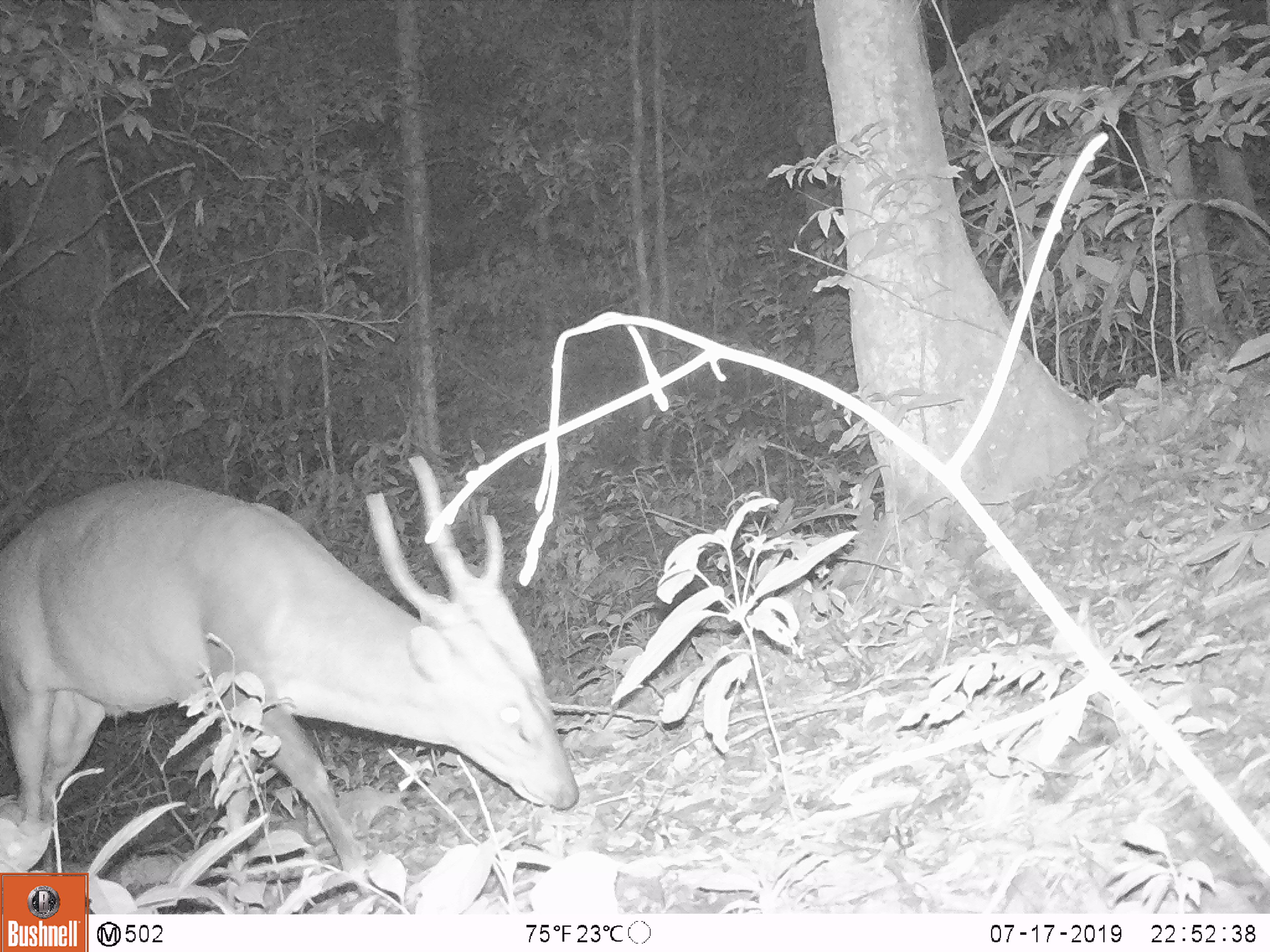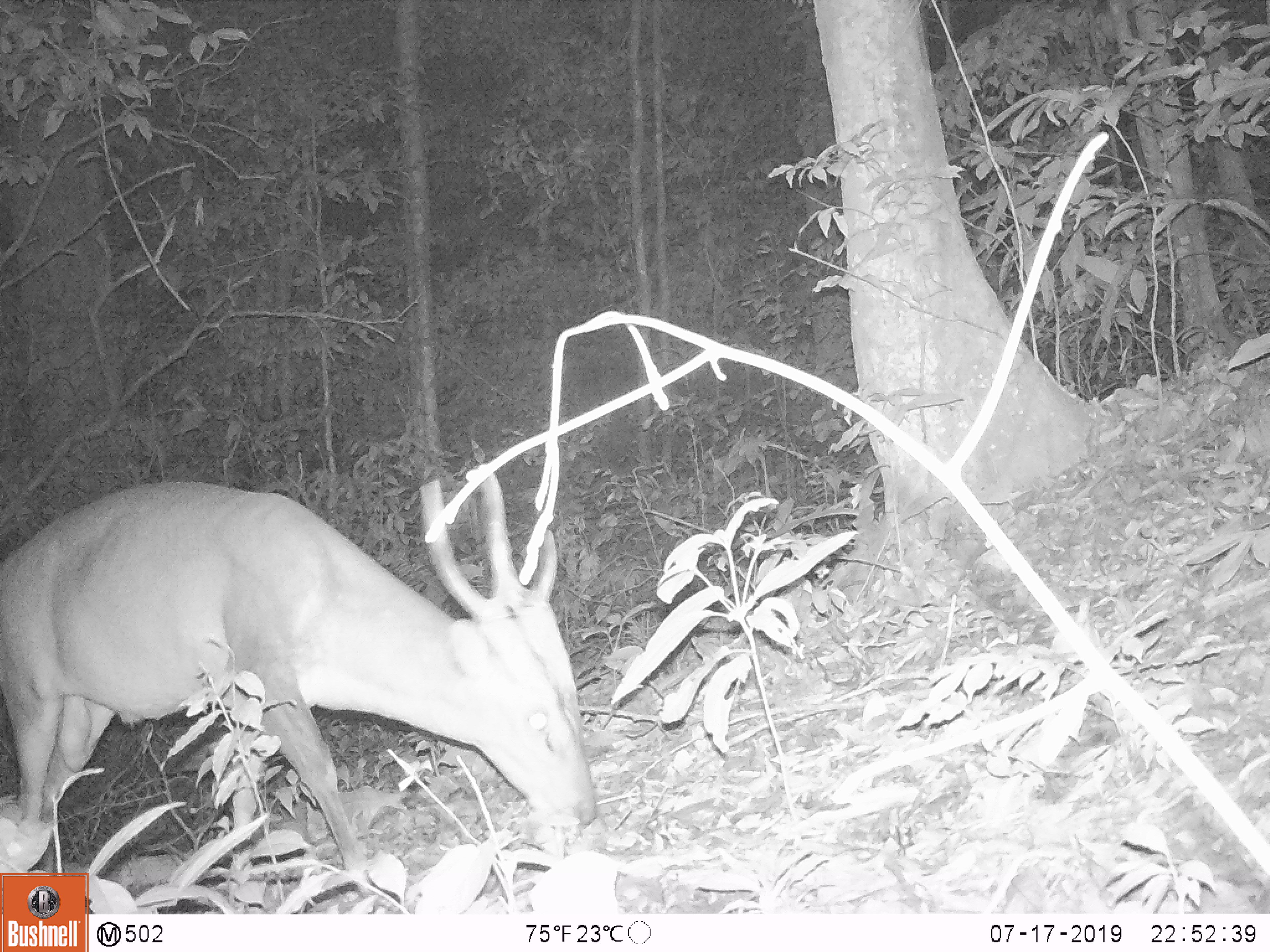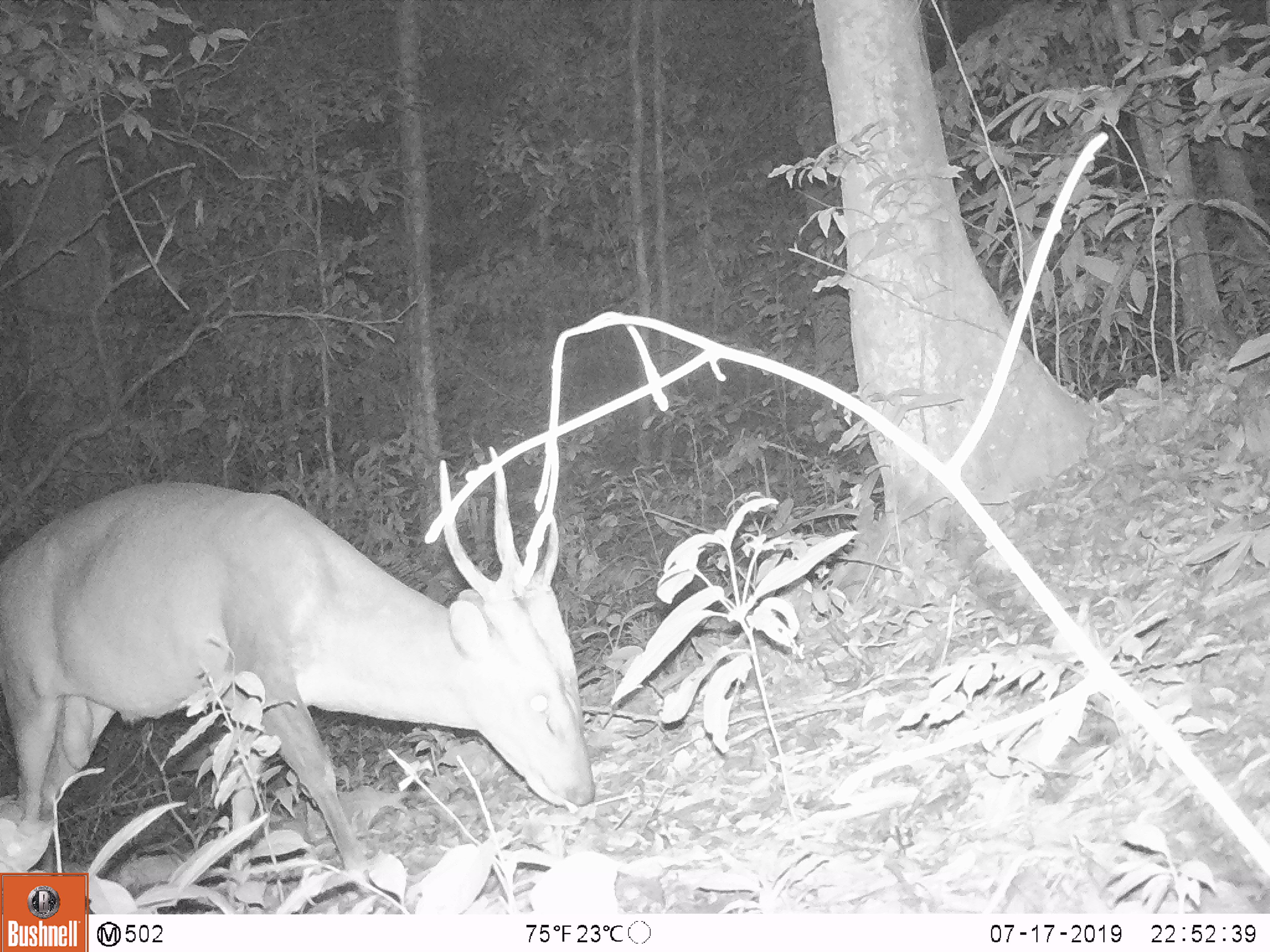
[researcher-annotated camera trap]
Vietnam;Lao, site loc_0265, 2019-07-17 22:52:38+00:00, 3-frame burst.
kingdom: Animalia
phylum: Chordata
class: Mammalia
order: Artiodactyla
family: Cervidae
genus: Muntiacus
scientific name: Muntiacus vuquangensis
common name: large-antlered muntjac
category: large antlered muntjac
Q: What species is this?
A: Large antlered muntjac (large-antlered muntjac) (Muntiacus vuquangensis).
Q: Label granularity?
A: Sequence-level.